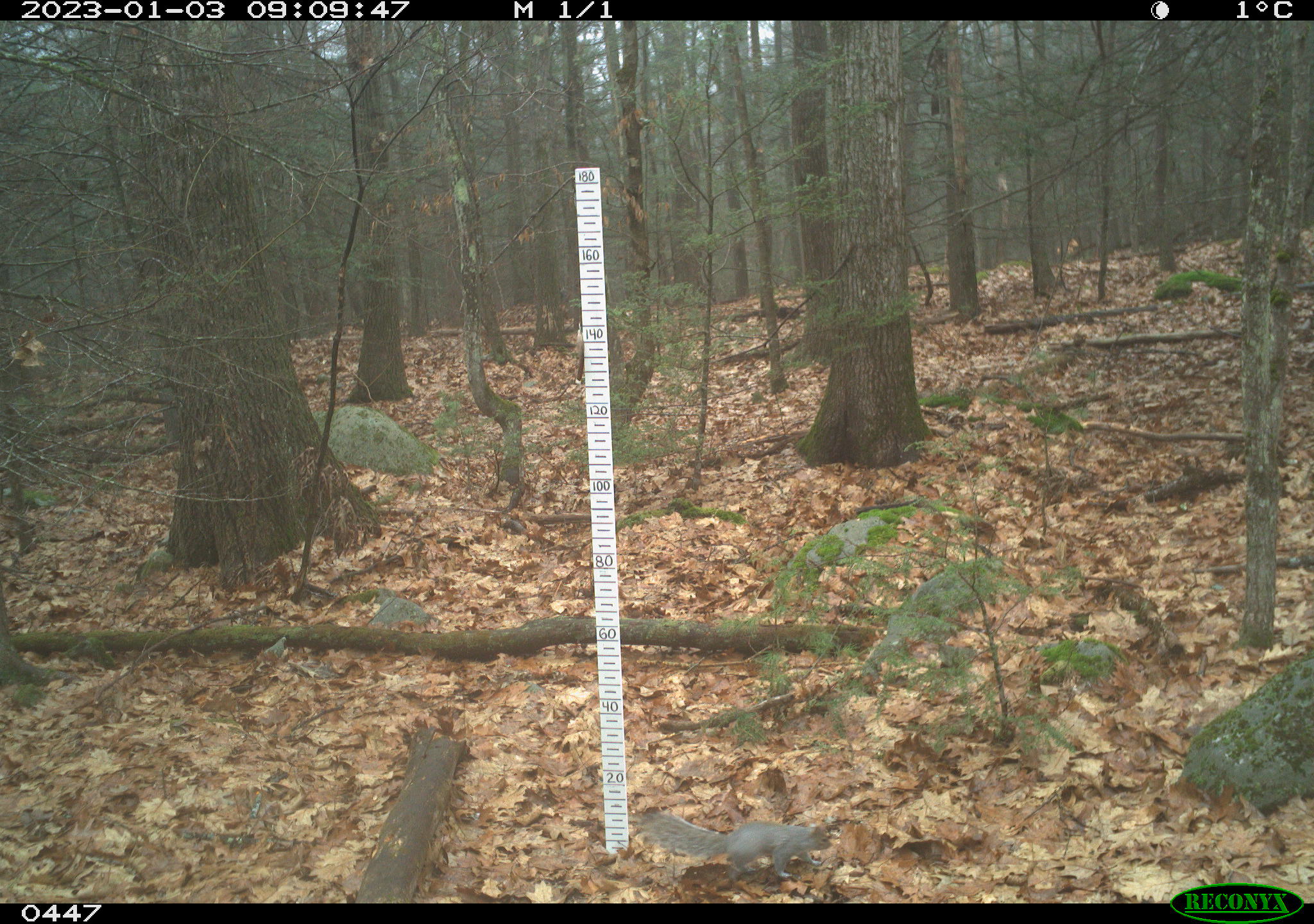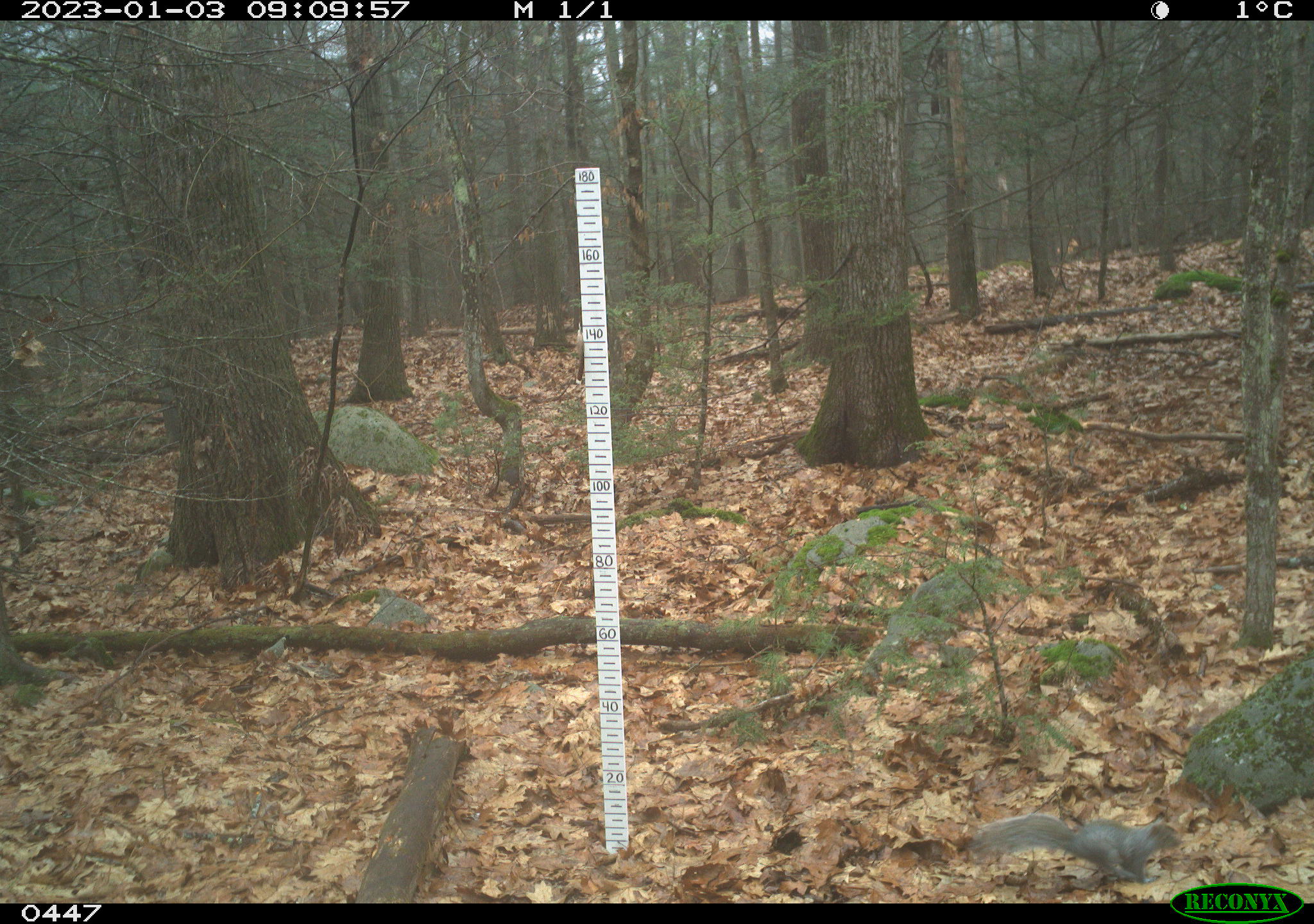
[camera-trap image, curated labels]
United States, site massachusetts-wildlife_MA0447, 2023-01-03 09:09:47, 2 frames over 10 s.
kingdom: Animalia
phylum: Chordata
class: Mammalia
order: Rodentia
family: Sciuridae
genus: Sciurus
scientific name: Sciurus carolinensis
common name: gray squirrel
Gray squirrel (Sciurus carolinensis).